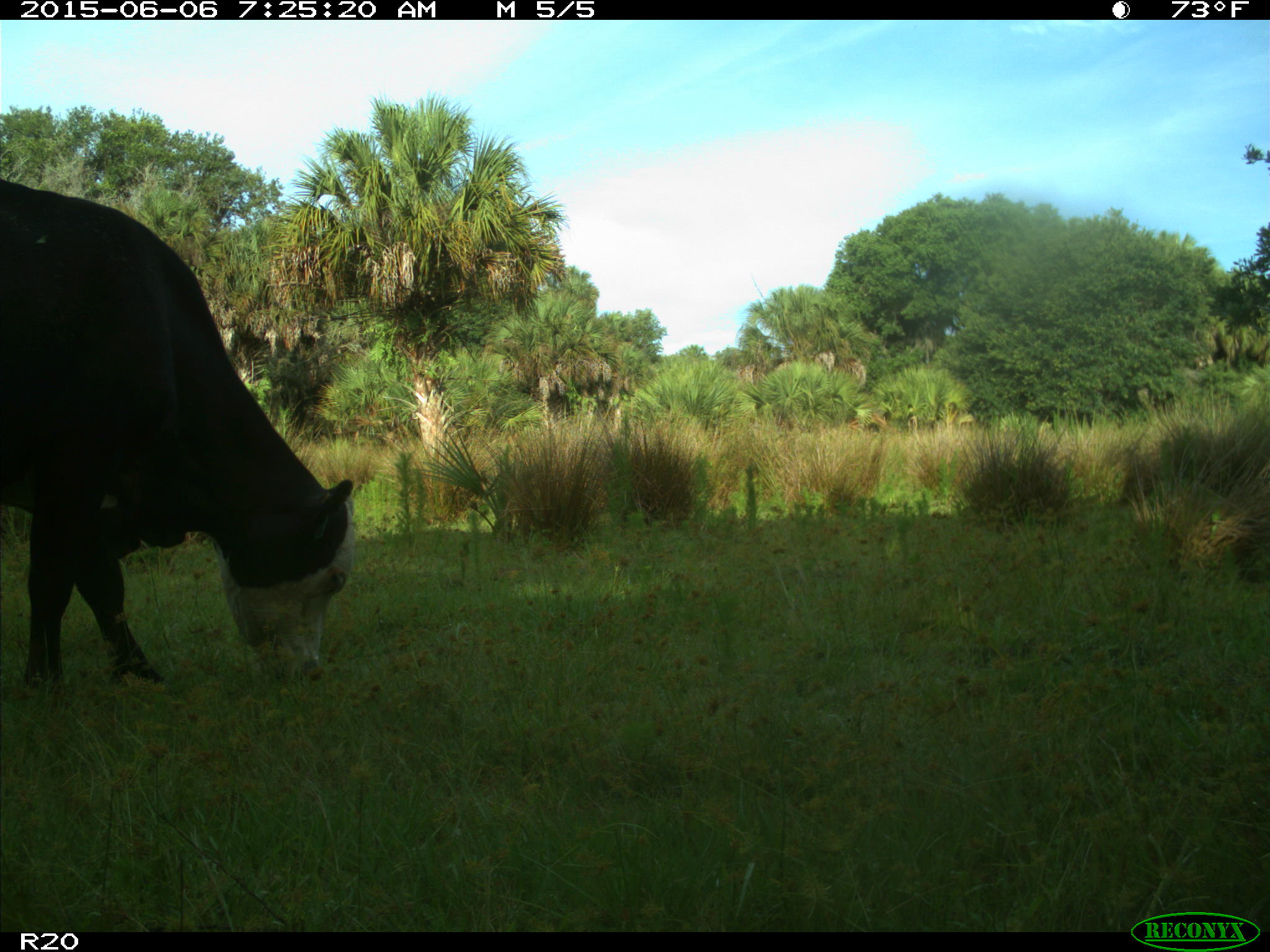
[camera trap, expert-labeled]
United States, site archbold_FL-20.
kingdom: Animalia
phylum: Chordata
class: Mammalia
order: Artiodactyla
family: Bovidae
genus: Bos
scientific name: Bos taurus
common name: domestic cow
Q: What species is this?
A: Bos taurus (domestic cow).